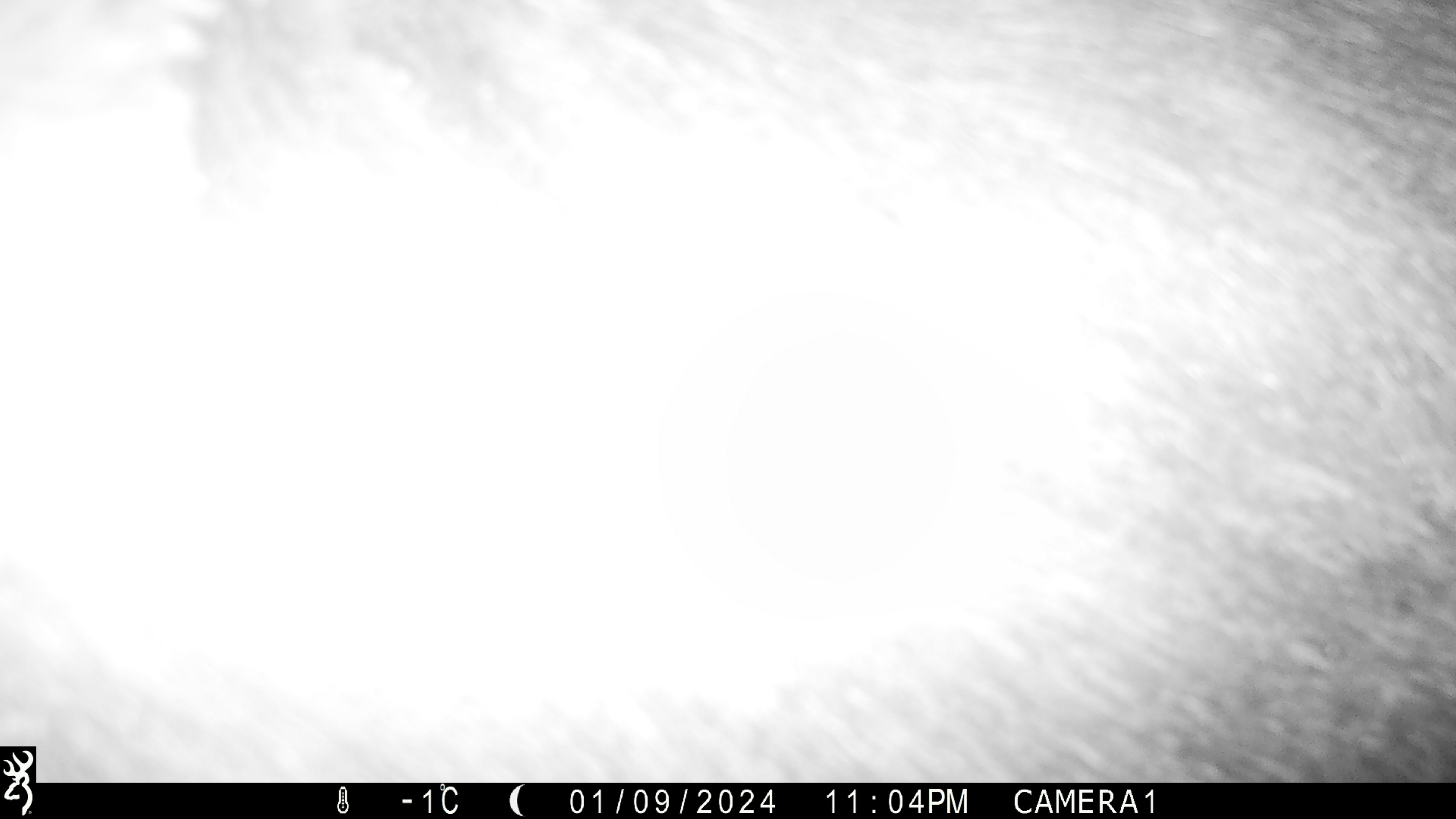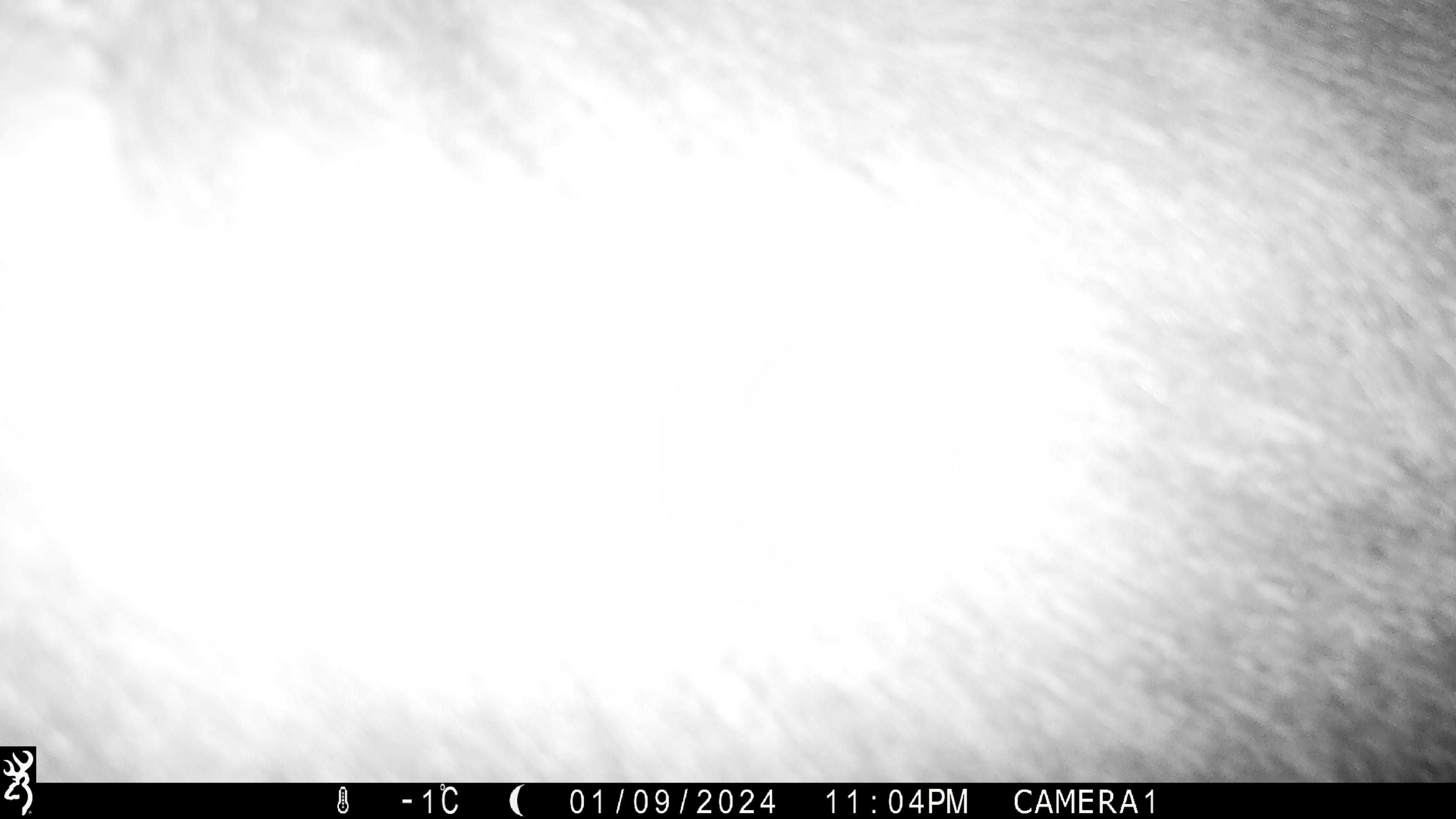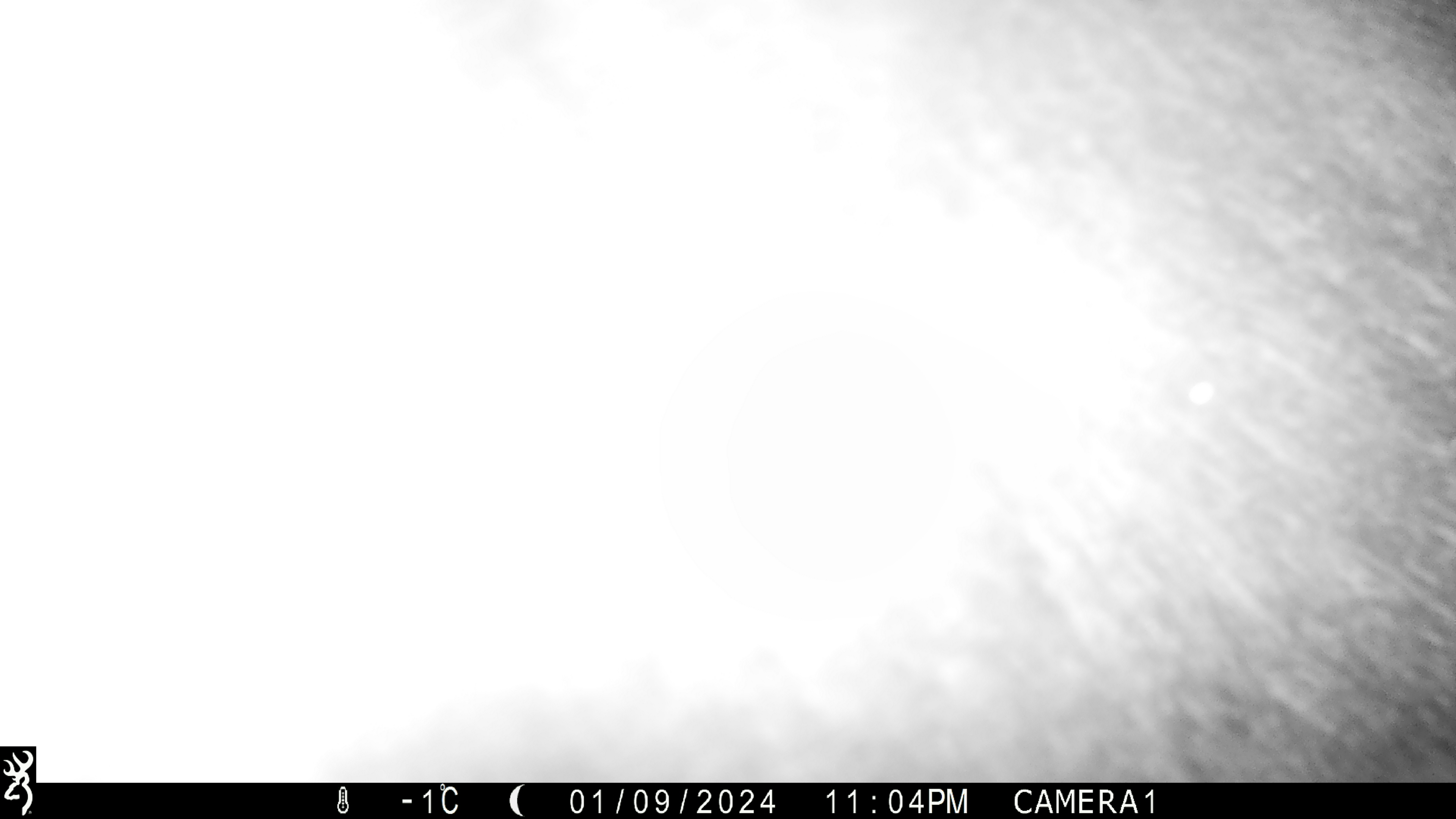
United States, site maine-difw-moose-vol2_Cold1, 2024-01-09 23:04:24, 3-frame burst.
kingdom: Animalia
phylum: Chordata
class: Mammalia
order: Artiodactyla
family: Cervidae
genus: Alces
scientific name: Alces alces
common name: moose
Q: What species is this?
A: Moose (Alces alces).